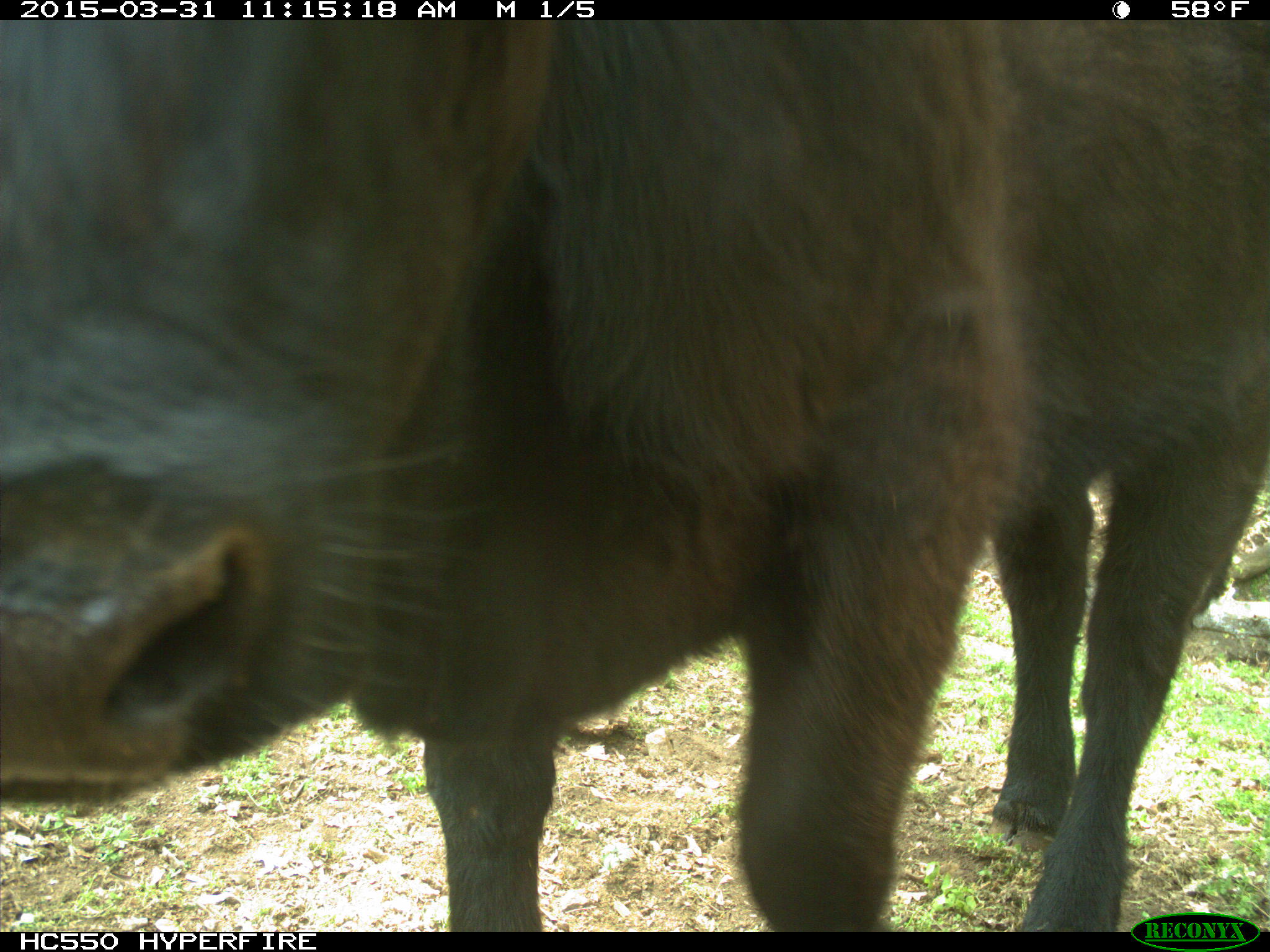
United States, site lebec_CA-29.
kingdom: Animalia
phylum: Chordata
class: Mammalia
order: Artiodactyla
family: Bovidae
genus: Bos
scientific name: Bos taurus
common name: domestic cow